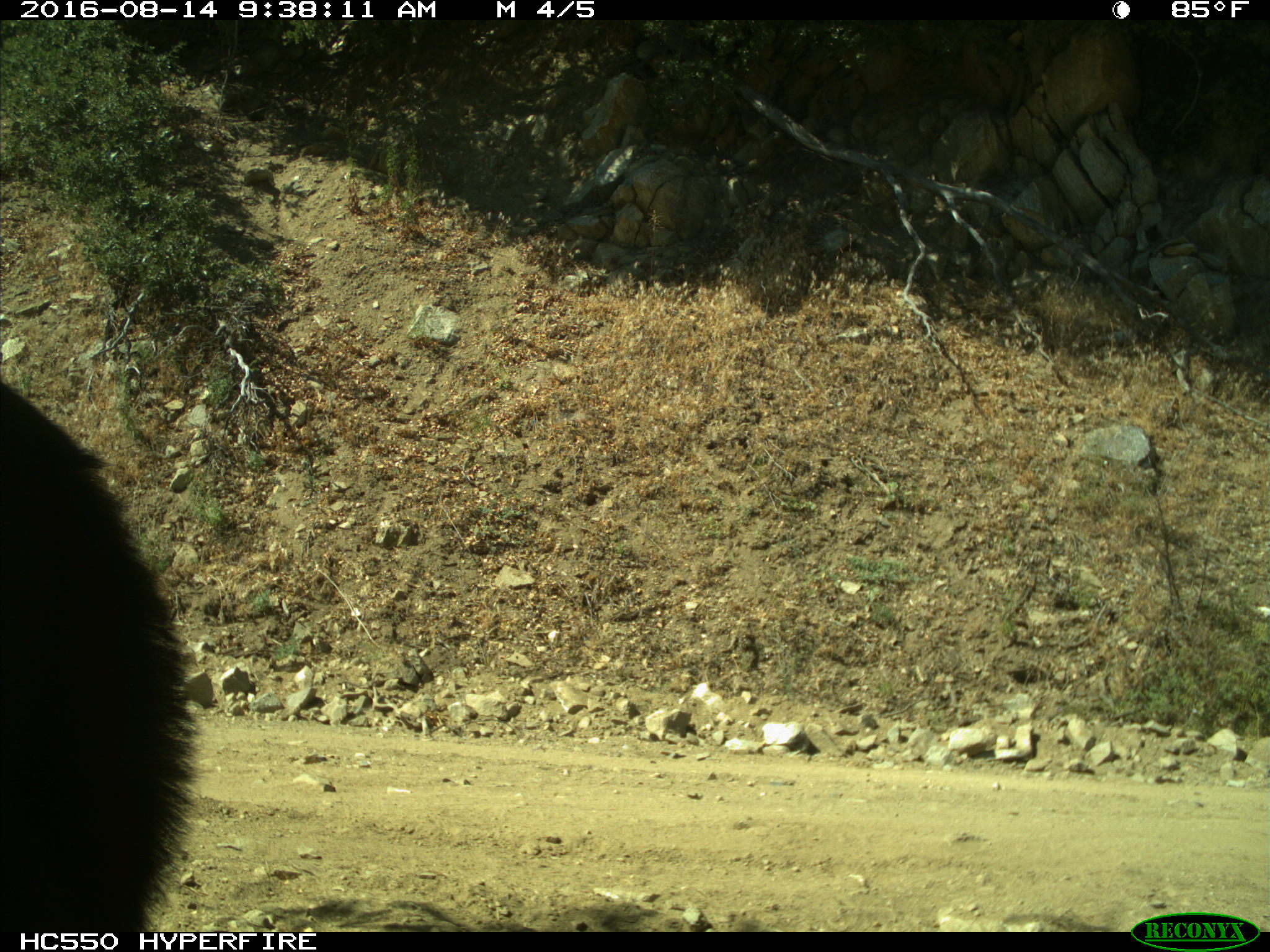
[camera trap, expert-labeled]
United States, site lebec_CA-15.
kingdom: Animalia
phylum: Chordata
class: Mammalia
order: Carnivora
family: Ursidae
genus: Ursus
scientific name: Ursus americanus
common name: american black bear